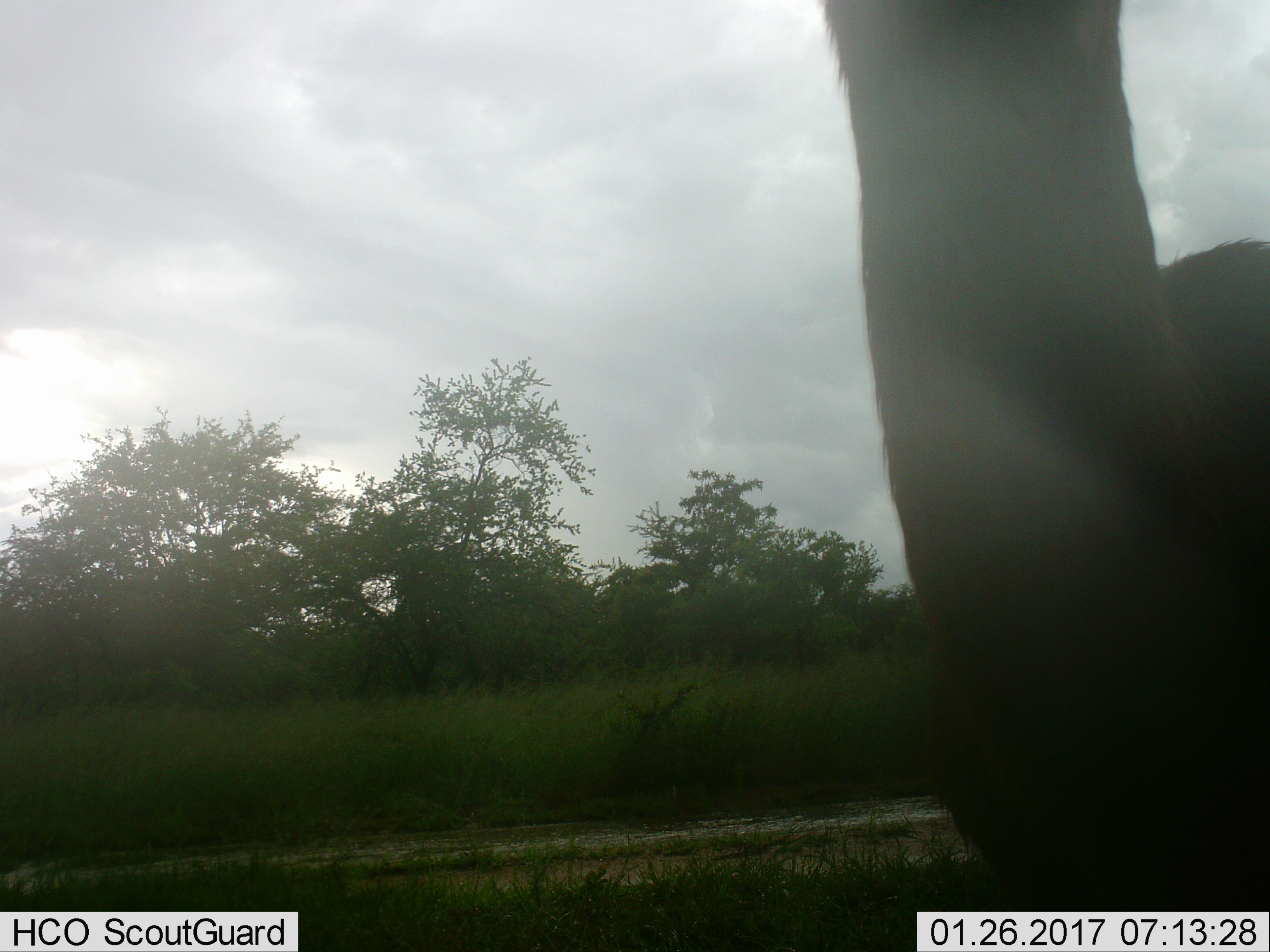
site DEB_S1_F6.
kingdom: Animalia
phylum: Chordata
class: Mammalia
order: Artiodactyla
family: Bovidae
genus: Aepyceros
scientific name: Aepyceros melampus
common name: impala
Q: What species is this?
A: Impala (Aepyceros melampus).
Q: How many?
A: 1.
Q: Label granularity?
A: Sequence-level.